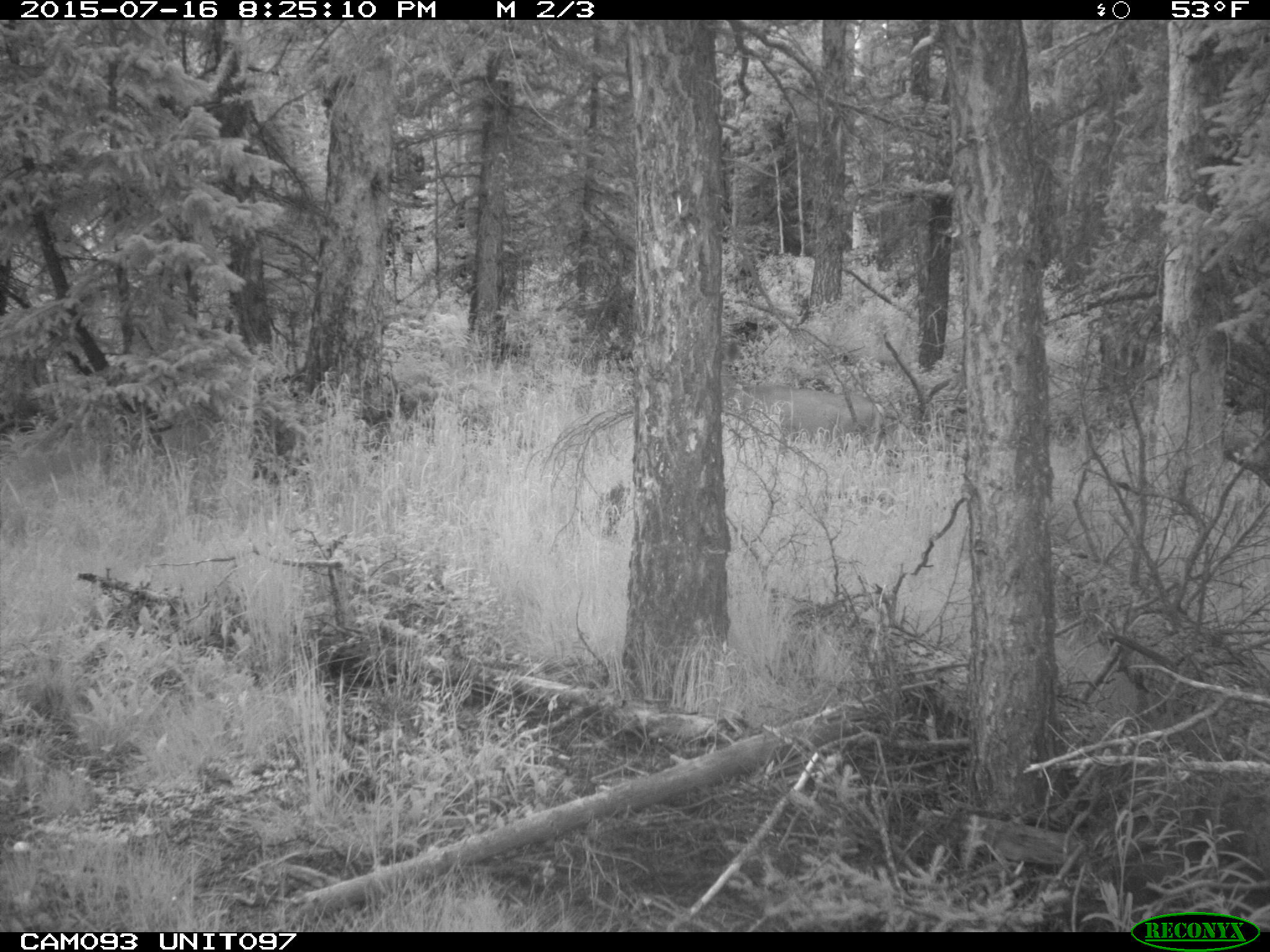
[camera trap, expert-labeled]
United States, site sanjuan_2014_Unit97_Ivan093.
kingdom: Animalia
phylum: Chordata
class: Mammalia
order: Artiodactyla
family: Cervidae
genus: Odocoileus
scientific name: Odocoileus hemionus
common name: mule deer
Odocoileus hemionus (mule deer).